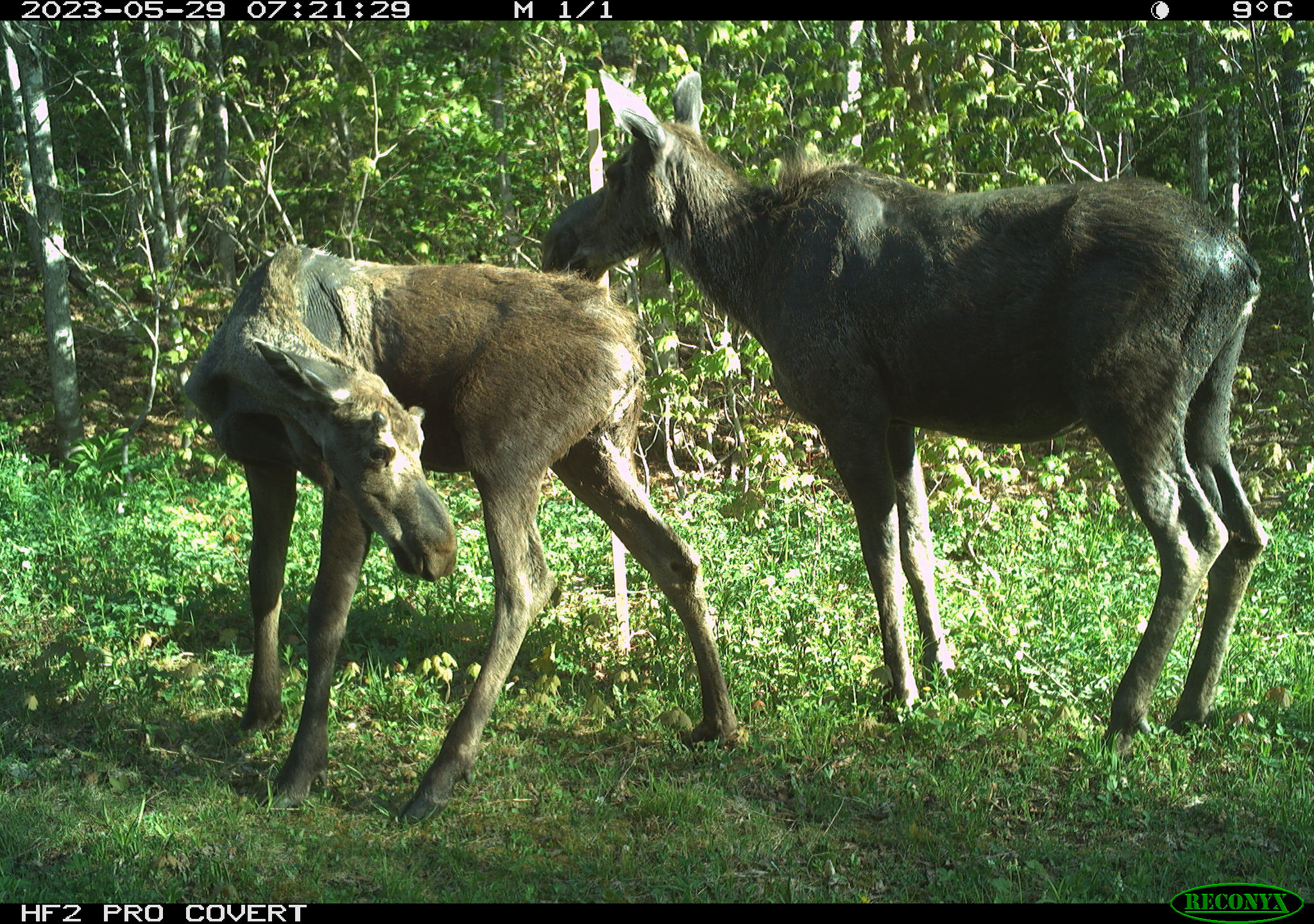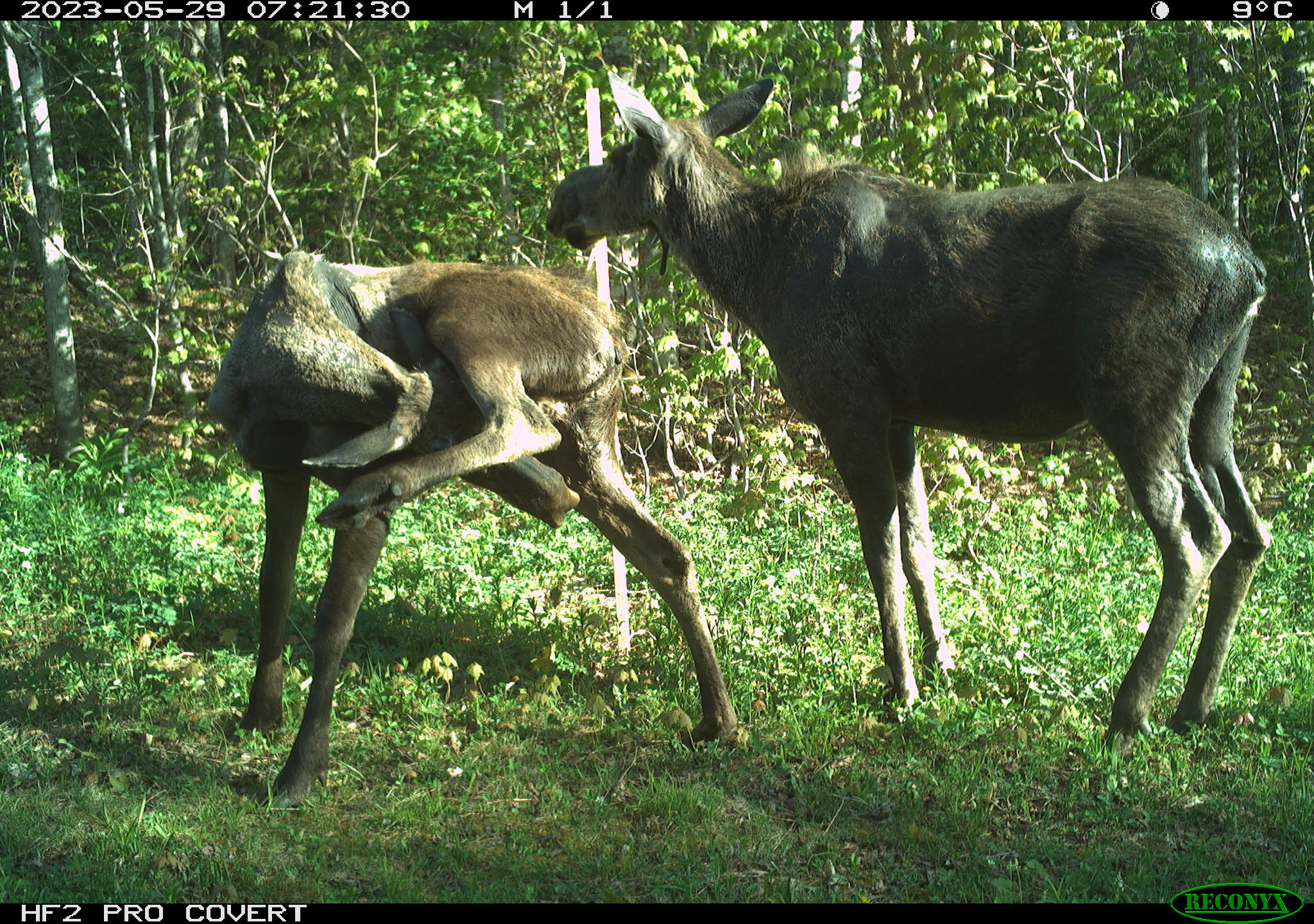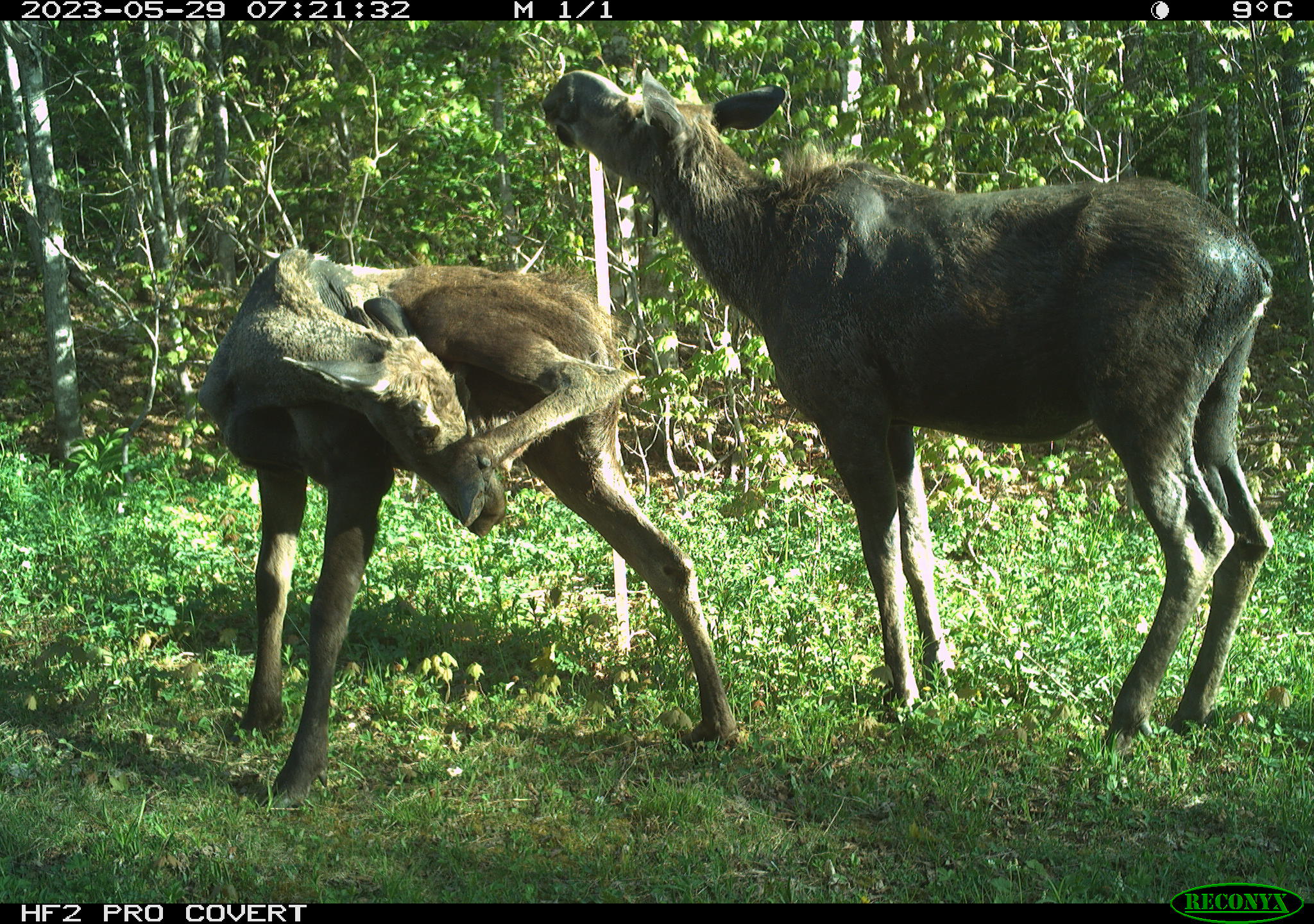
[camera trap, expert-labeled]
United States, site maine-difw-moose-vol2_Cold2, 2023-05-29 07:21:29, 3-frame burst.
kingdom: Animalia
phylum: Chordata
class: Mammalia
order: Artiodactyla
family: Cervidae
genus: Alces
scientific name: Alces alces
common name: moose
Moose (Alces alces).